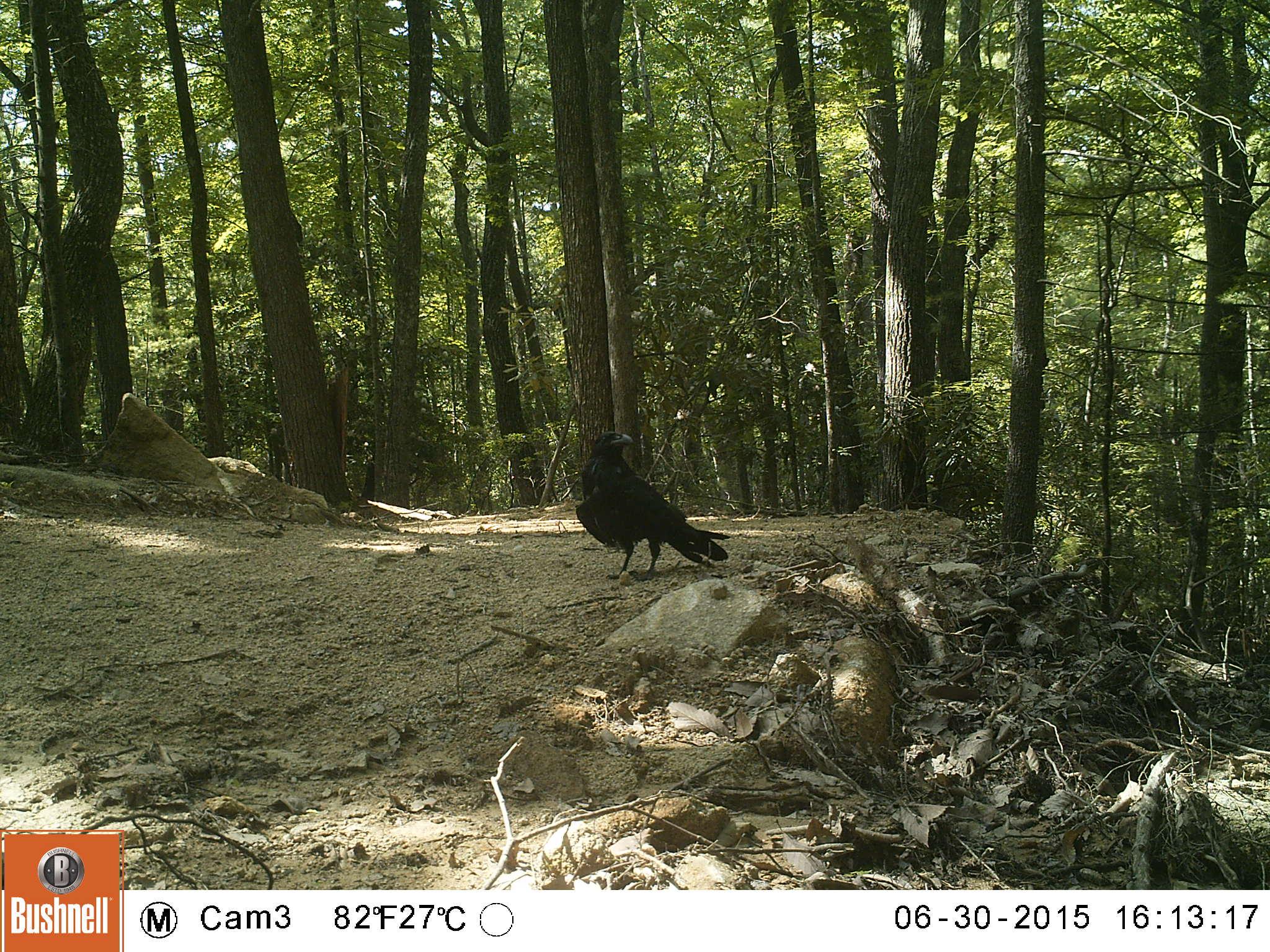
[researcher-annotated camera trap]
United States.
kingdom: Animalia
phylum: Chordata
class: Aves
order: Passeriformes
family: Corvidae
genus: Corvus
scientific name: Corvus brachyrhynchos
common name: american crow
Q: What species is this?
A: American Crow (Corvus brachyrhynchos).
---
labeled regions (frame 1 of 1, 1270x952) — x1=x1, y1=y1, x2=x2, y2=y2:
American Crow: x1=564, y1=422, x2=726, y2=581